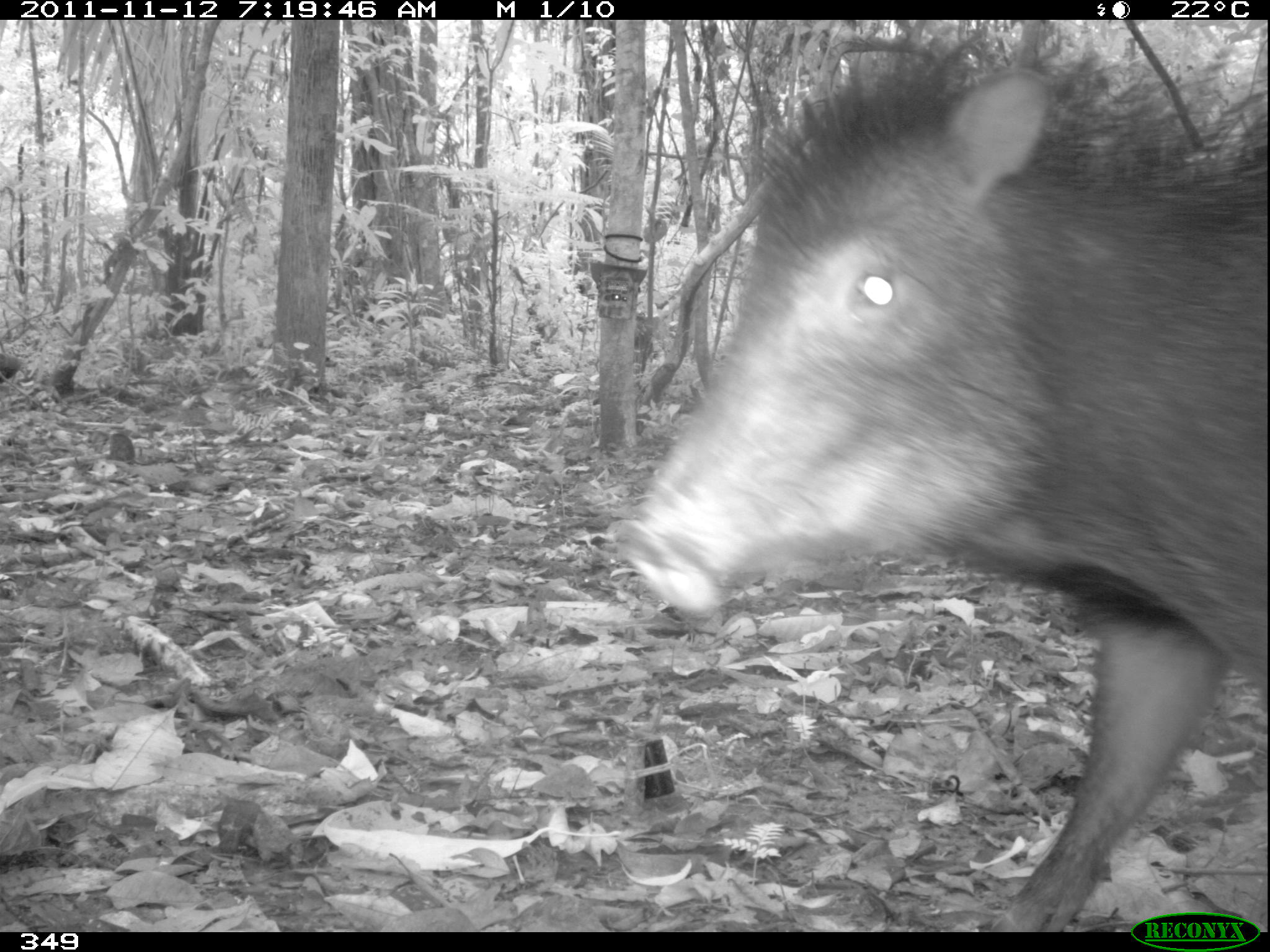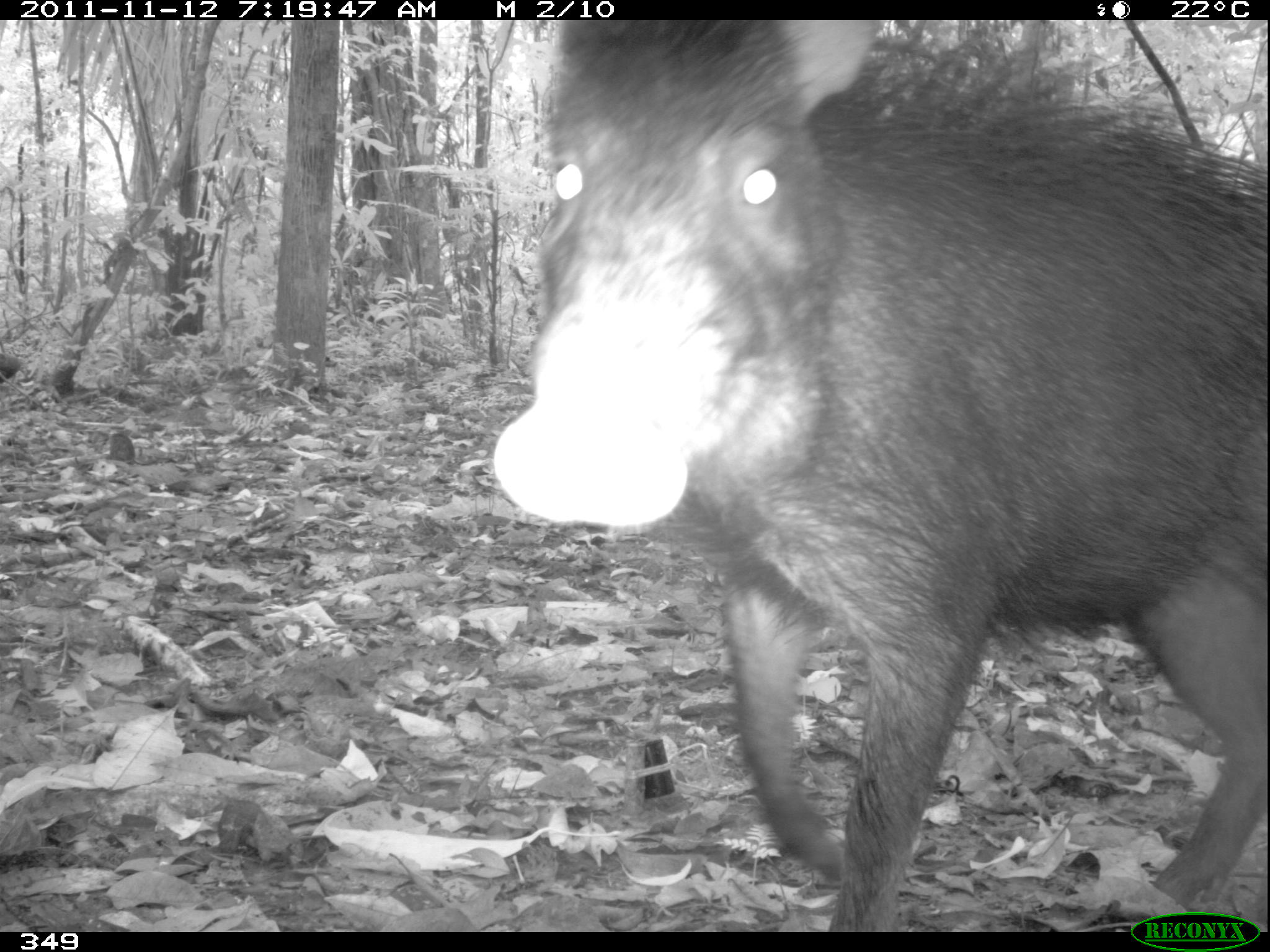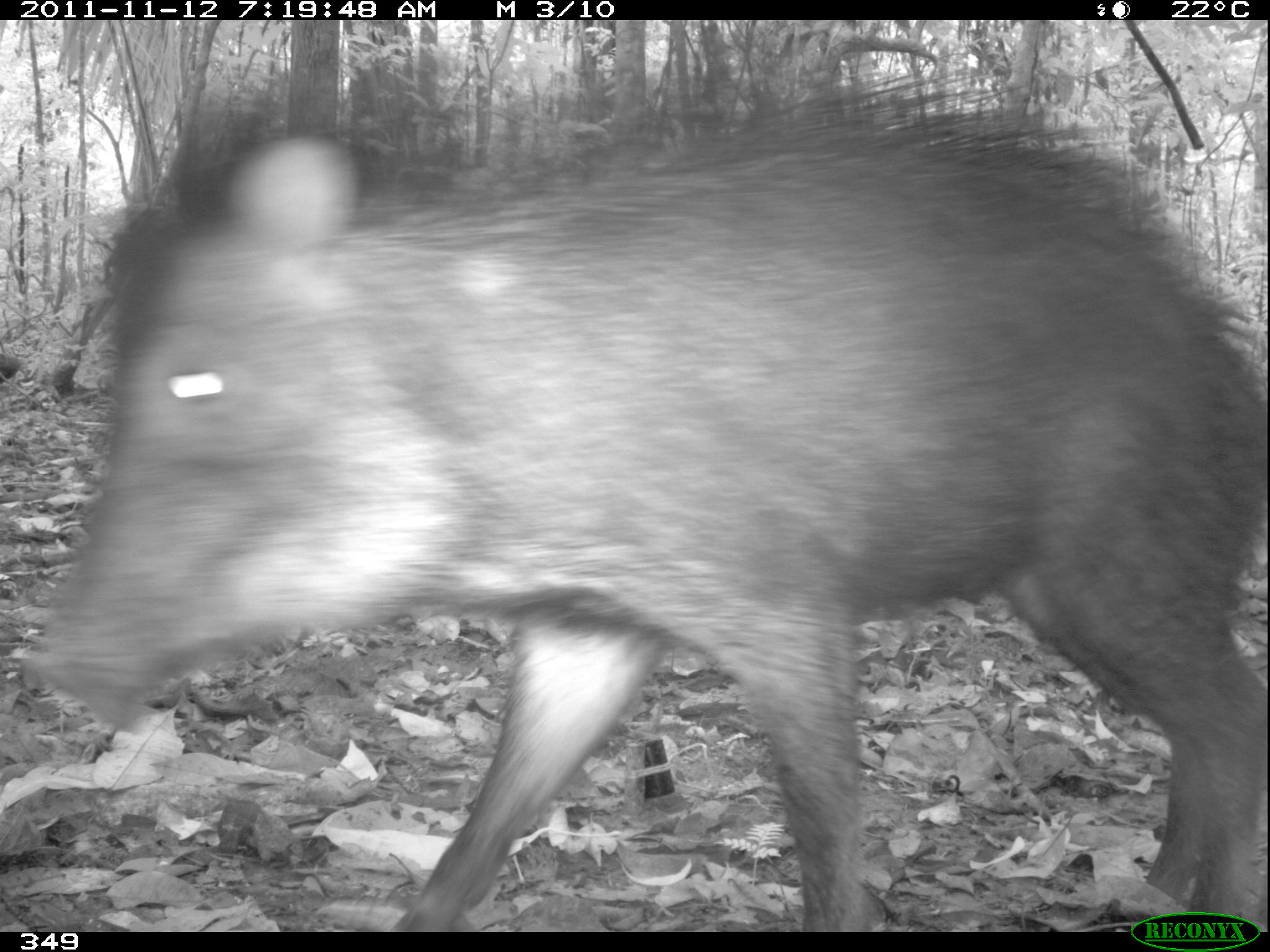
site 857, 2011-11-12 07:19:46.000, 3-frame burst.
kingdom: Animalia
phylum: Chordata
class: Mammalia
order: Artiodactyla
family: Tayassuidae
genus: Tayassu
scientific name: Tayassu pecari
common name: white-lipped peccary